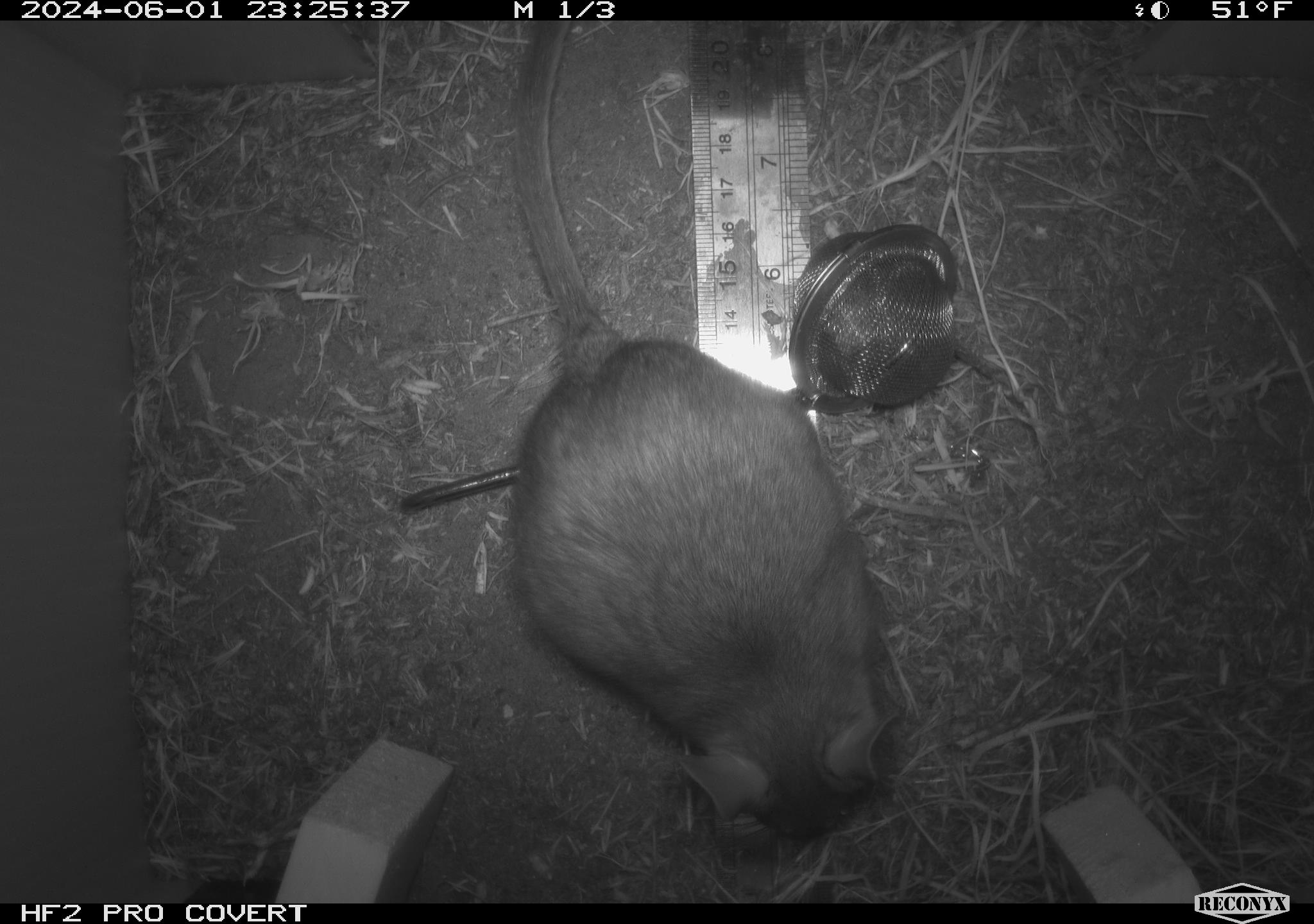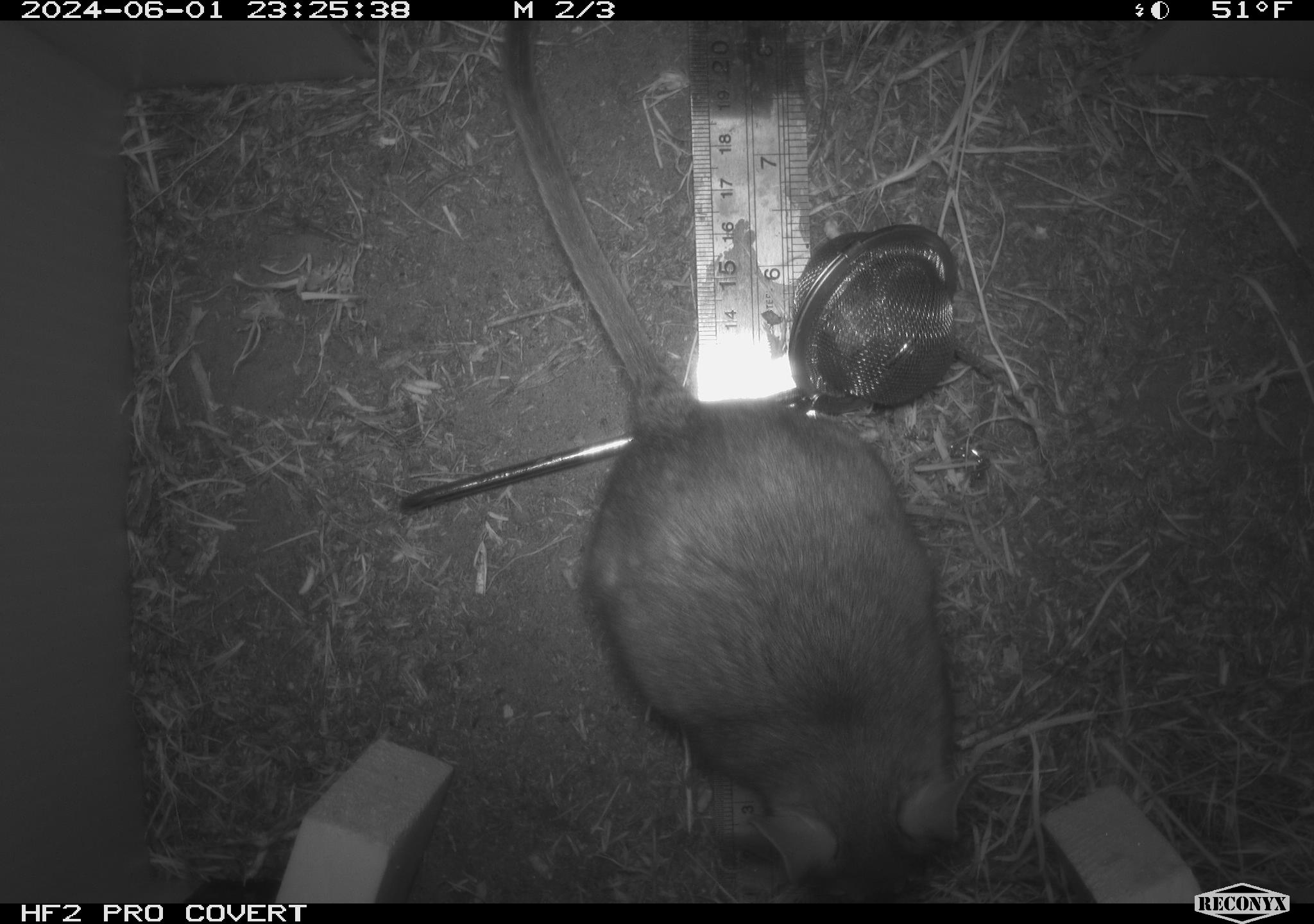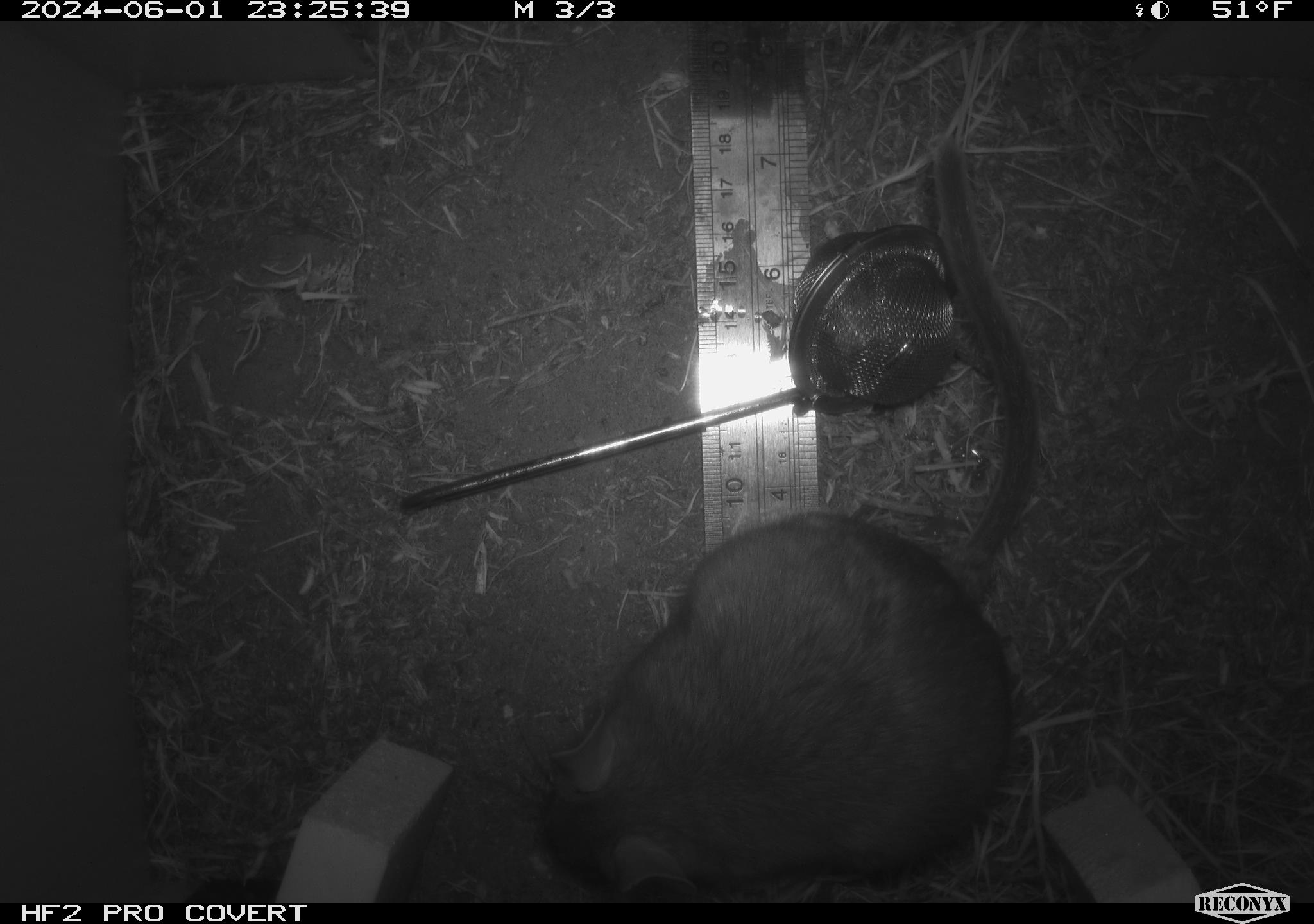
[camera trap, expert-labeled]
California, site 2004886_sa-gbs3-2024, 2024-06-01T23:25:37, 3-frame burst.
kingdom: Animalia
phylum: Chordata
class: Mammalia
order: Rodentia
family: Cricetidae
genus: Neotoma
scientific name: Neotoma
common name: pack rat or woodrat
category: neotoma species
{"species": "neotoma species (pack rat or woodrat) (Neotoma)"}